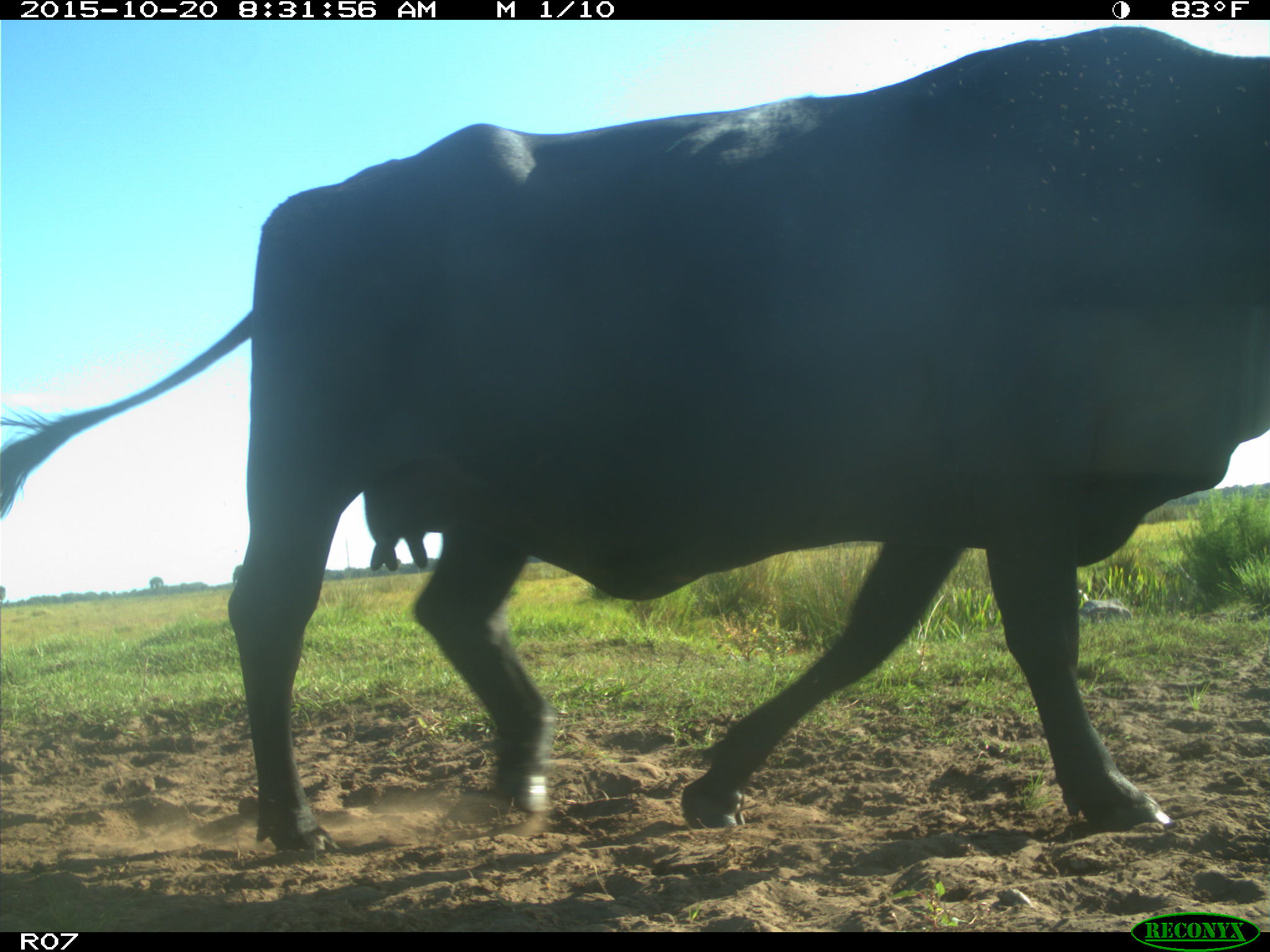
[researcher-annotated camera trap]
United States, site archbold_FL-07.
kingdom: Animalia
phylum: Chordata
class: Mammalia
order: Artiodactyla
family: Bovidae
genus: Bos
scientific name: Bos taurus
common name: domestic cow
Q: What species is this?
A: Bos taurus (domestic cow).